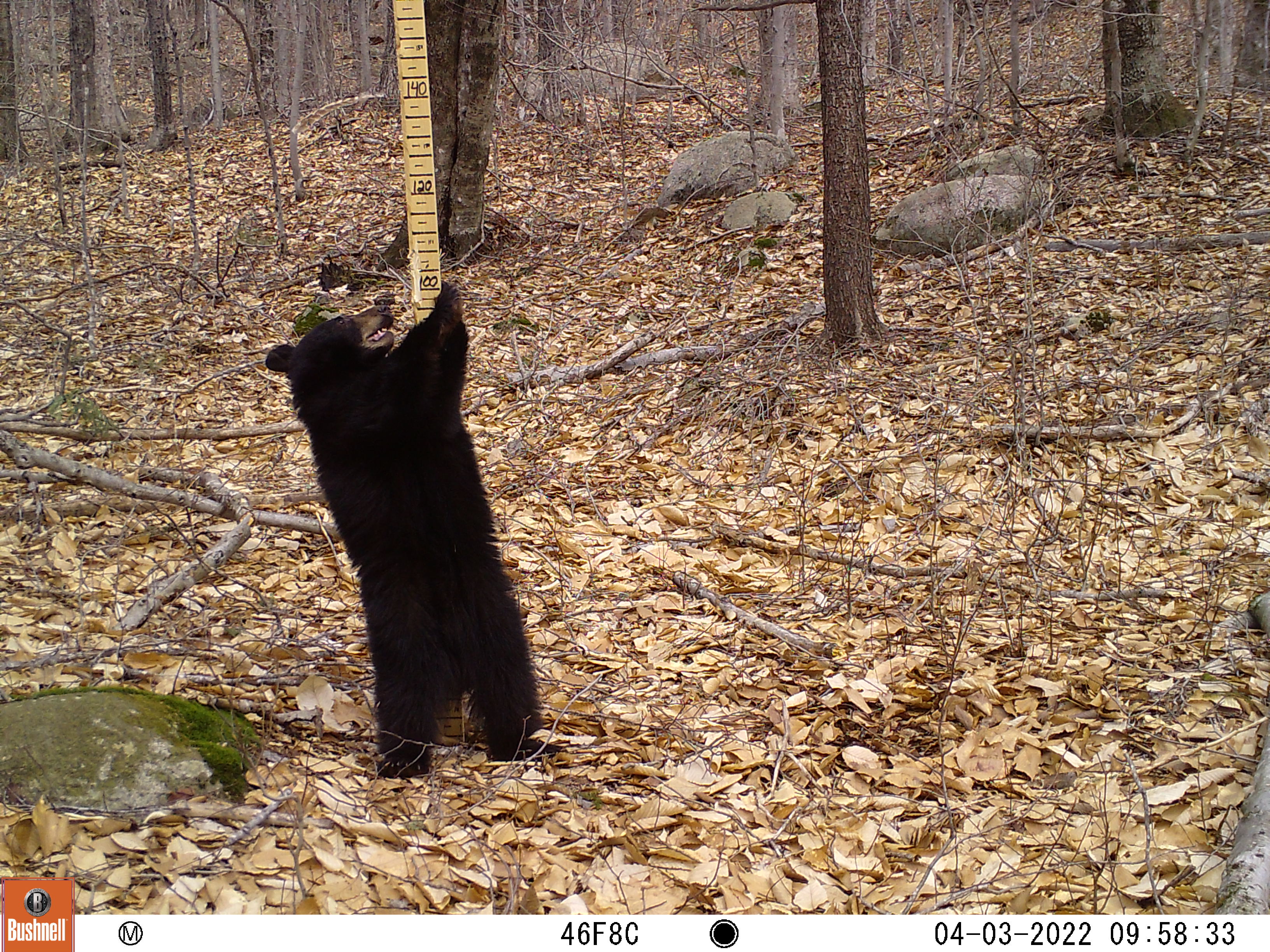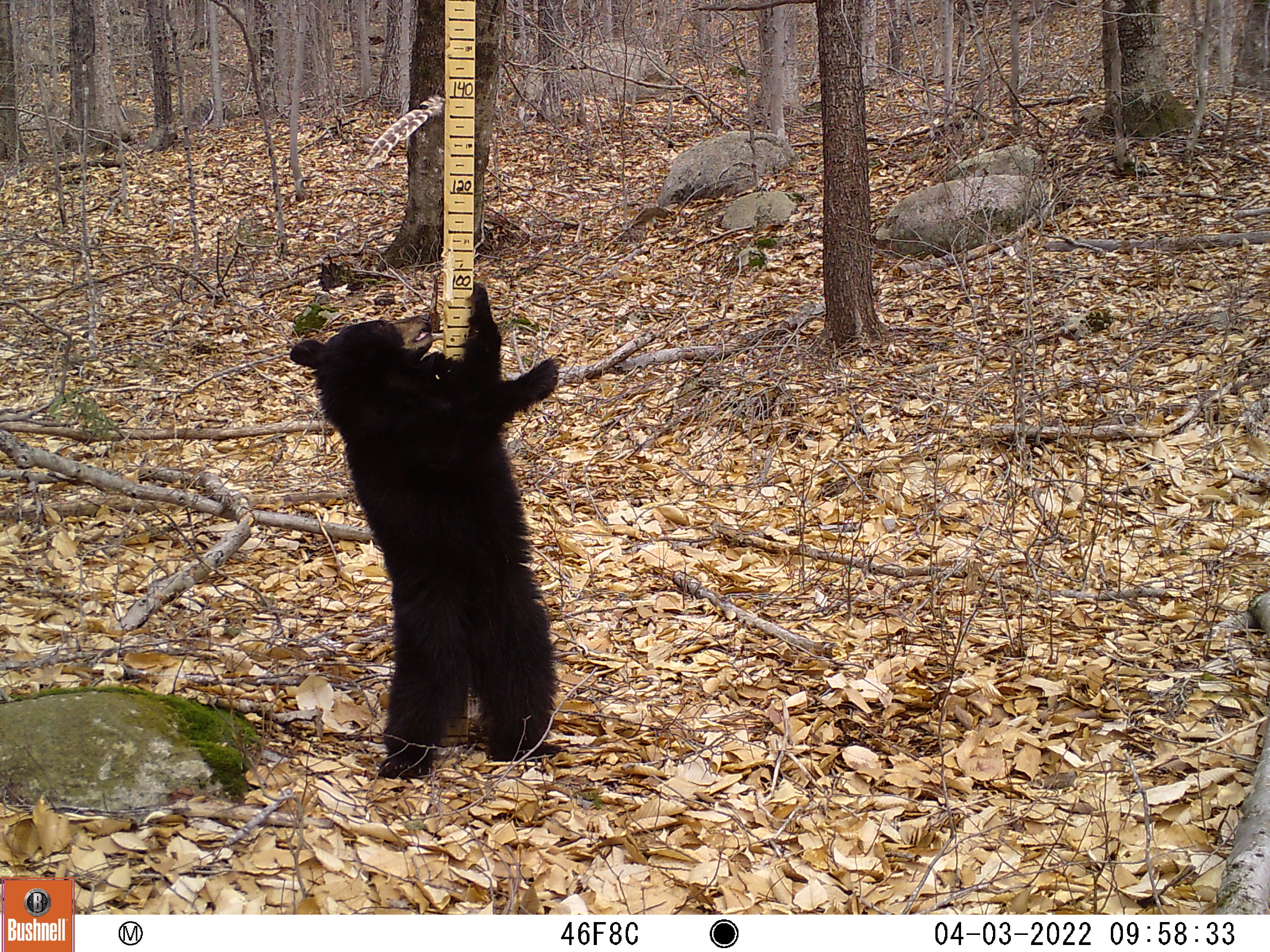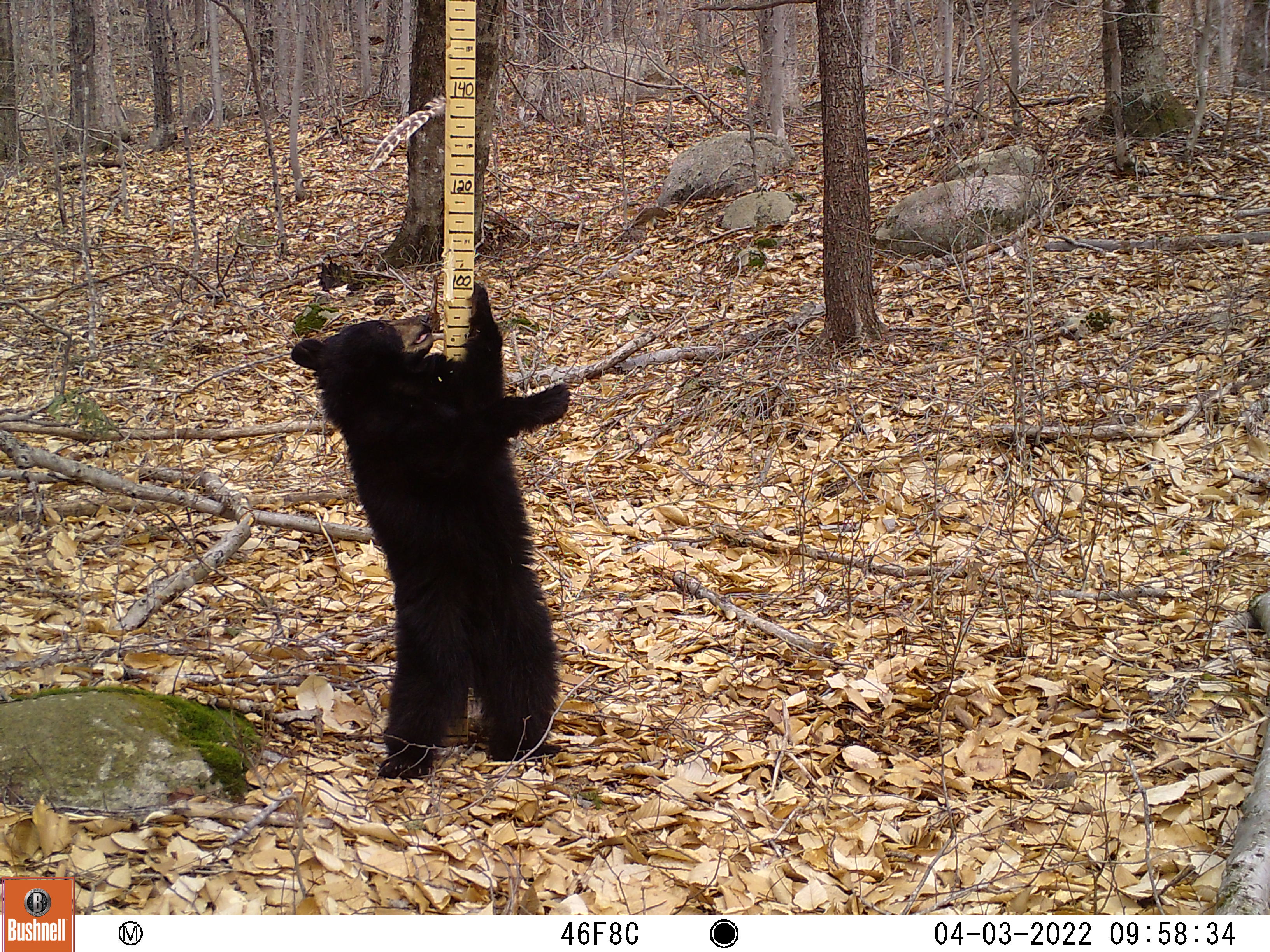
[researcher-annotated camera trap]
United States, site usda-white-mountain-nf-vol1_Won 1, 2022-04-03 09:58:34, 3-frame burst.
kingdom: Animalia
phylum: Chordata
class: Mammalia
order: Carnivora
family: Ursidae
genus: Ursus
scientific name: Ursus americanus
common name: black bear